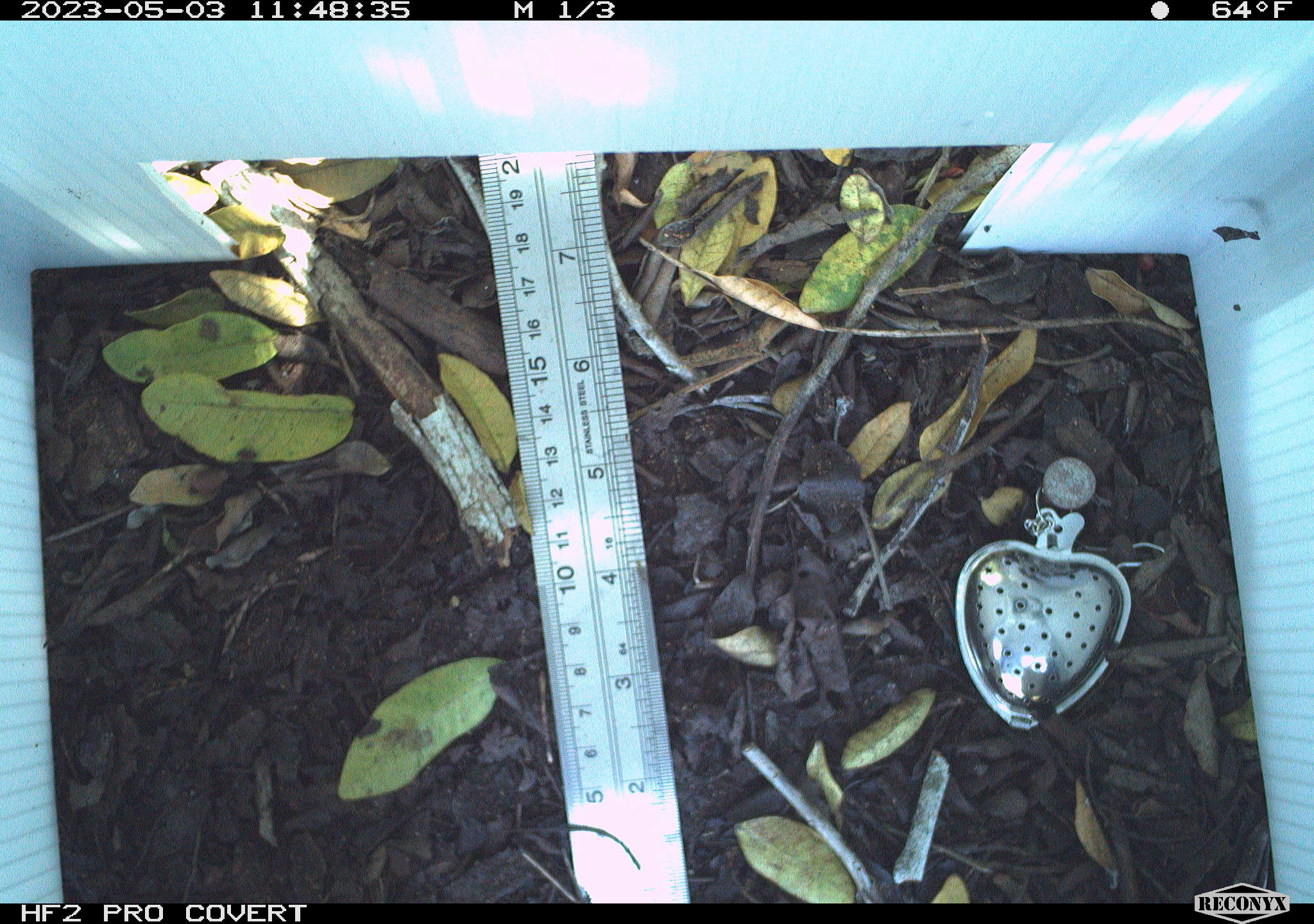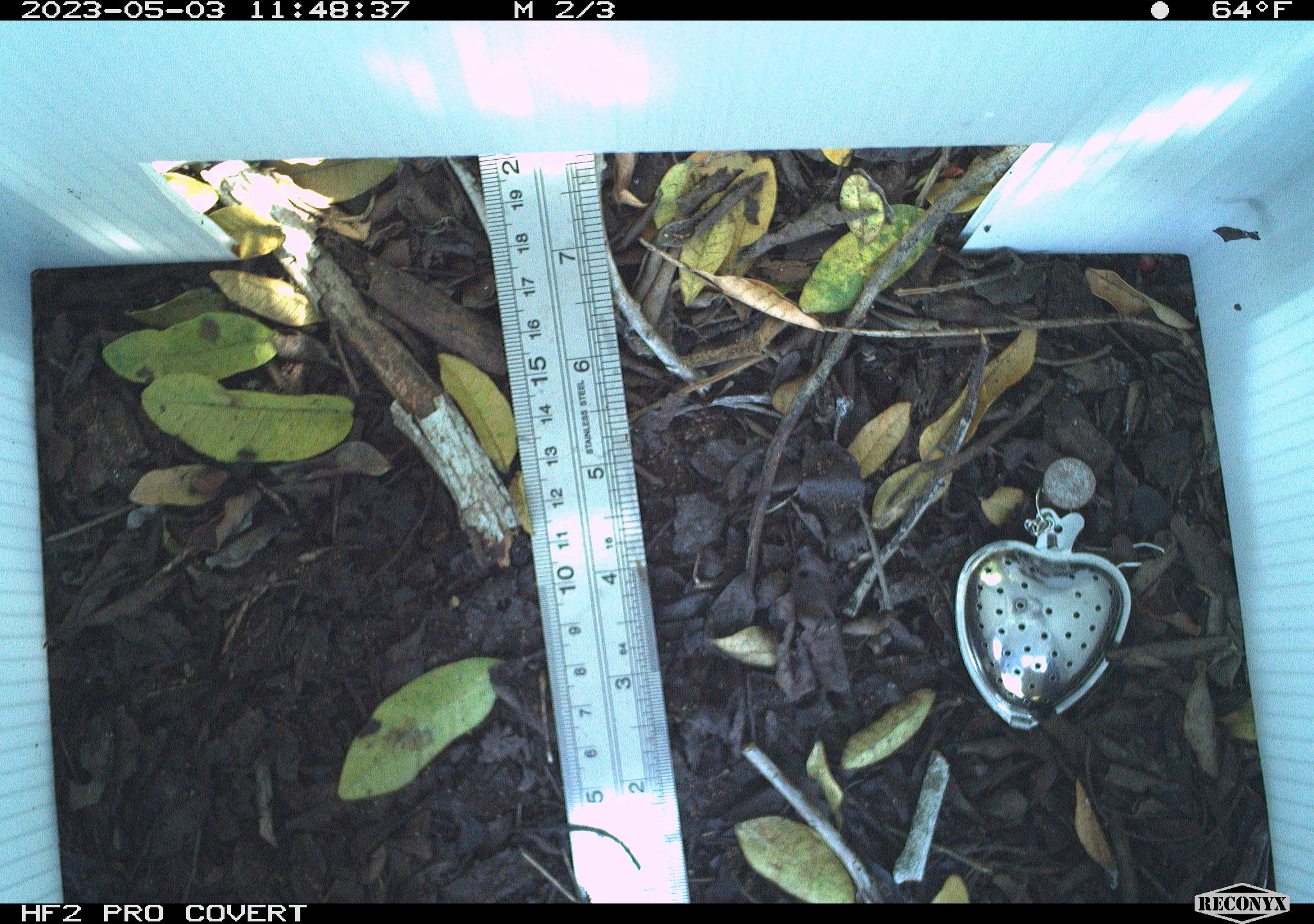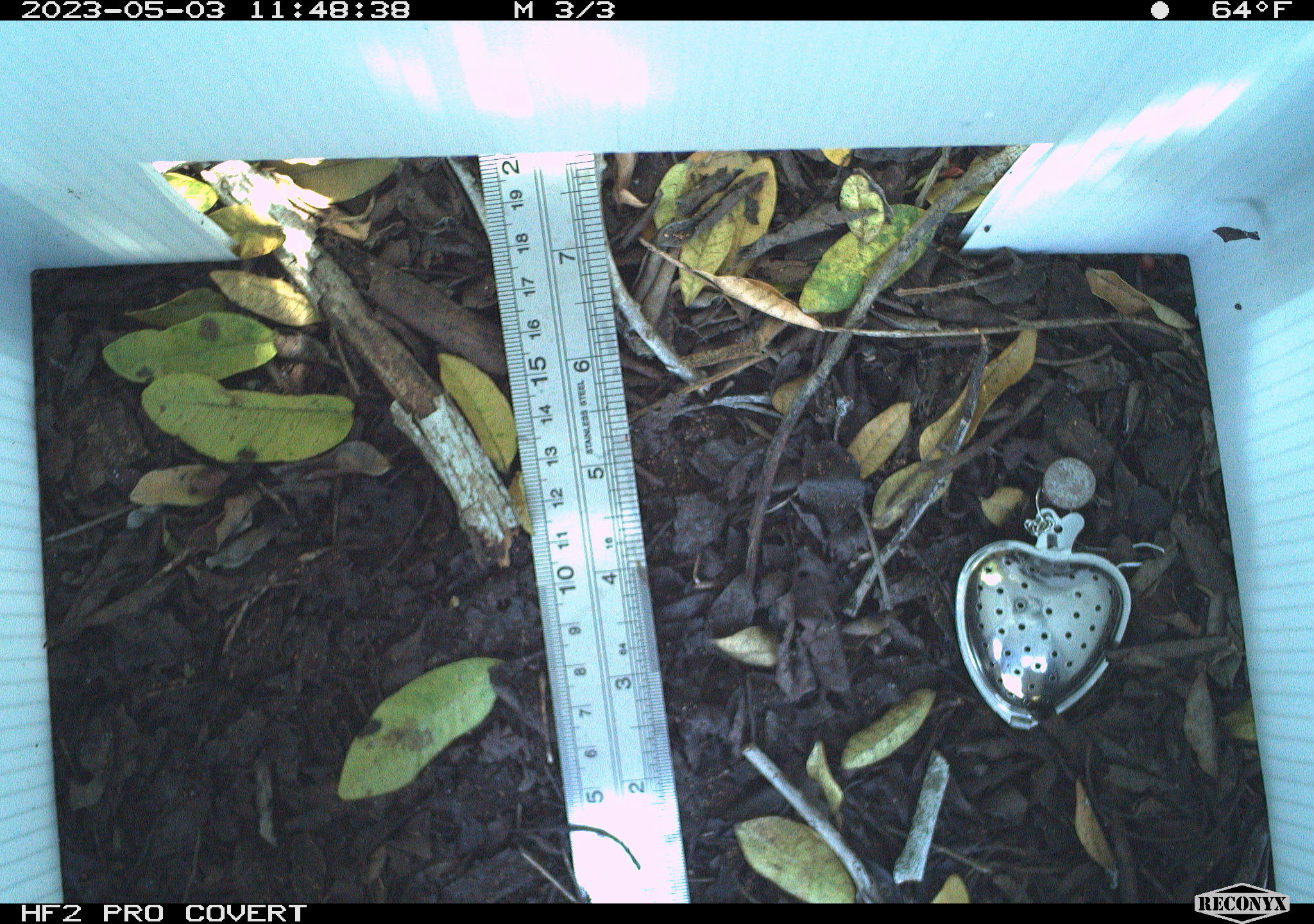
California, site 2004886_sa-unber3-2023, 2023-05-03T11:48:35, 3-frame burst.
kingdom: Animalia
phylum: Chordata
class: Reptilia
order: Squamata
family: Phrynosomatidae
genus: Sceloporus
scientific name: Sceloporus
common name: spiny lizards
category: sceloporus species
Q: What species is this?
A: Sceloporus species (spiny lizards) (Sceloporus).